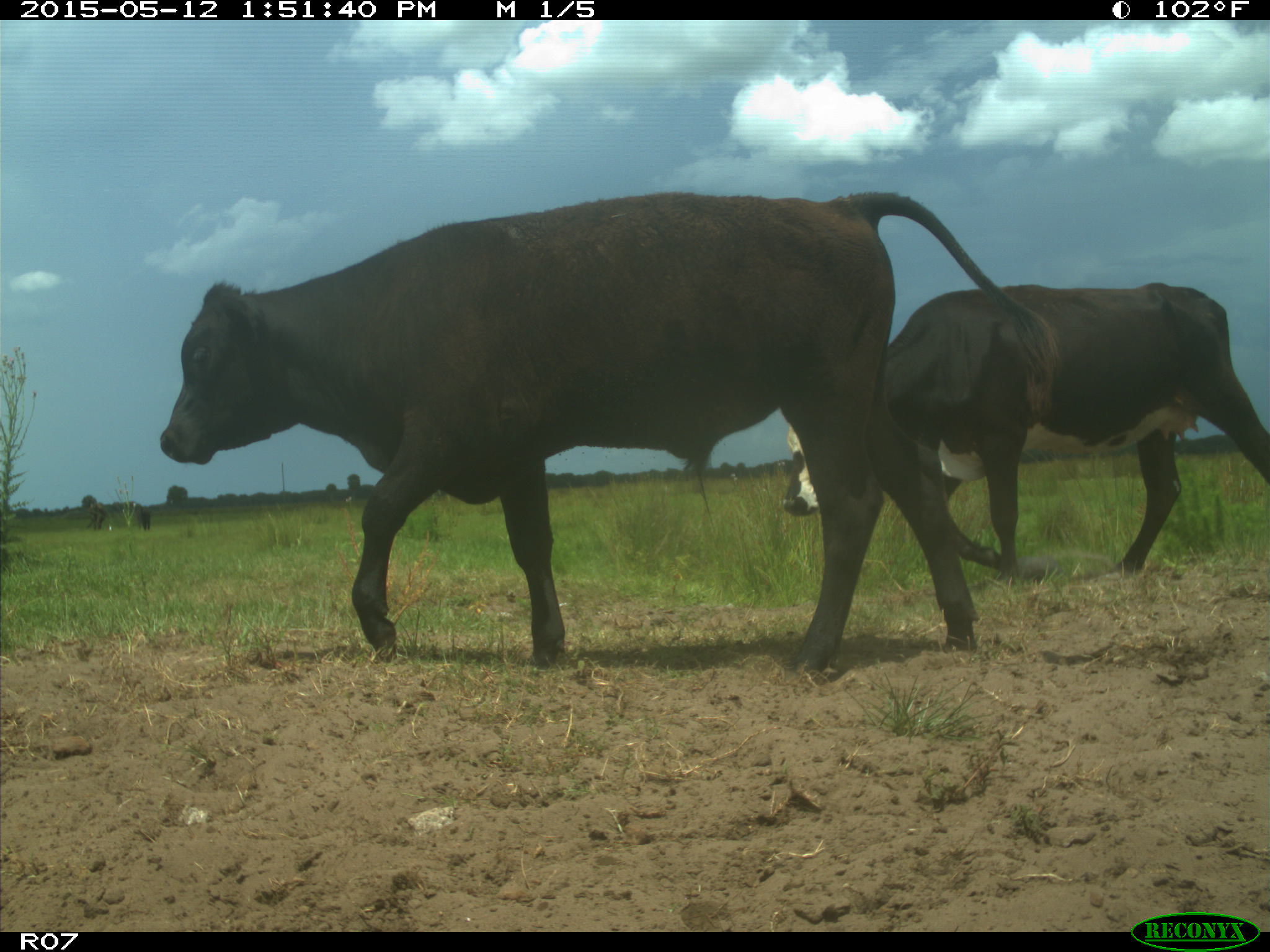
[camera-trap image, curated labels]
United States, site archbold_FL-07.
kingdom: Animalia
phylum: Chordata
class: Mammalia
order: Artiodactyla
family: Bovidae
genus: Bos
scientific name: Bos taurus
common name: domestic cow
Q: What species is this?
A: Bos taurus (domestic cow).